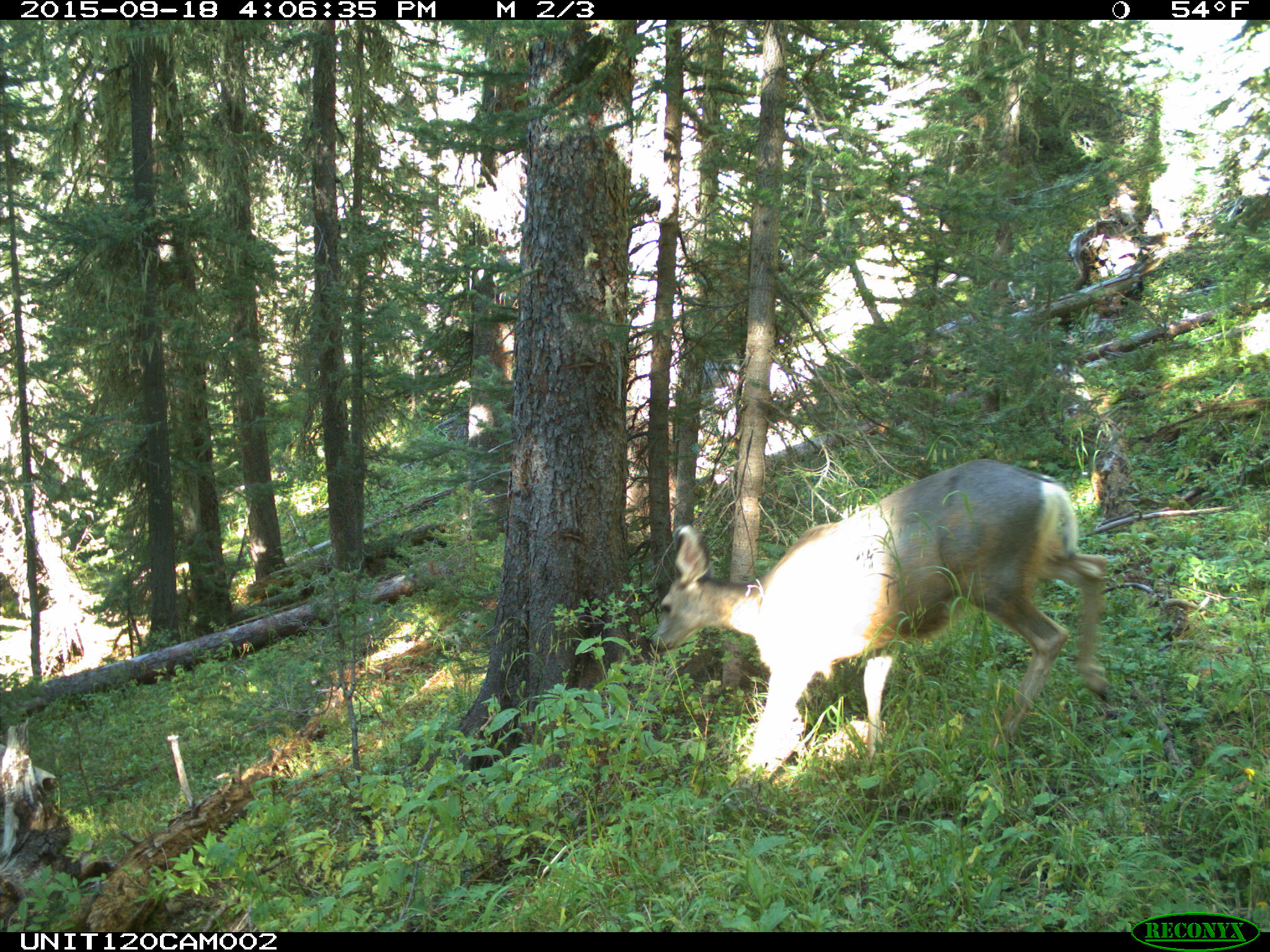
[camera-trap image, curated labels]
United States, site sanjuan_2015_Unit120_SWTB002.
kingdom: Animalia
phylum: Chordata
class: Mammalia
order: Artiodactyla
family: Cervidae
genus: Odocoileus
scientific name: Odocoileus hemionus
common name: mule deer